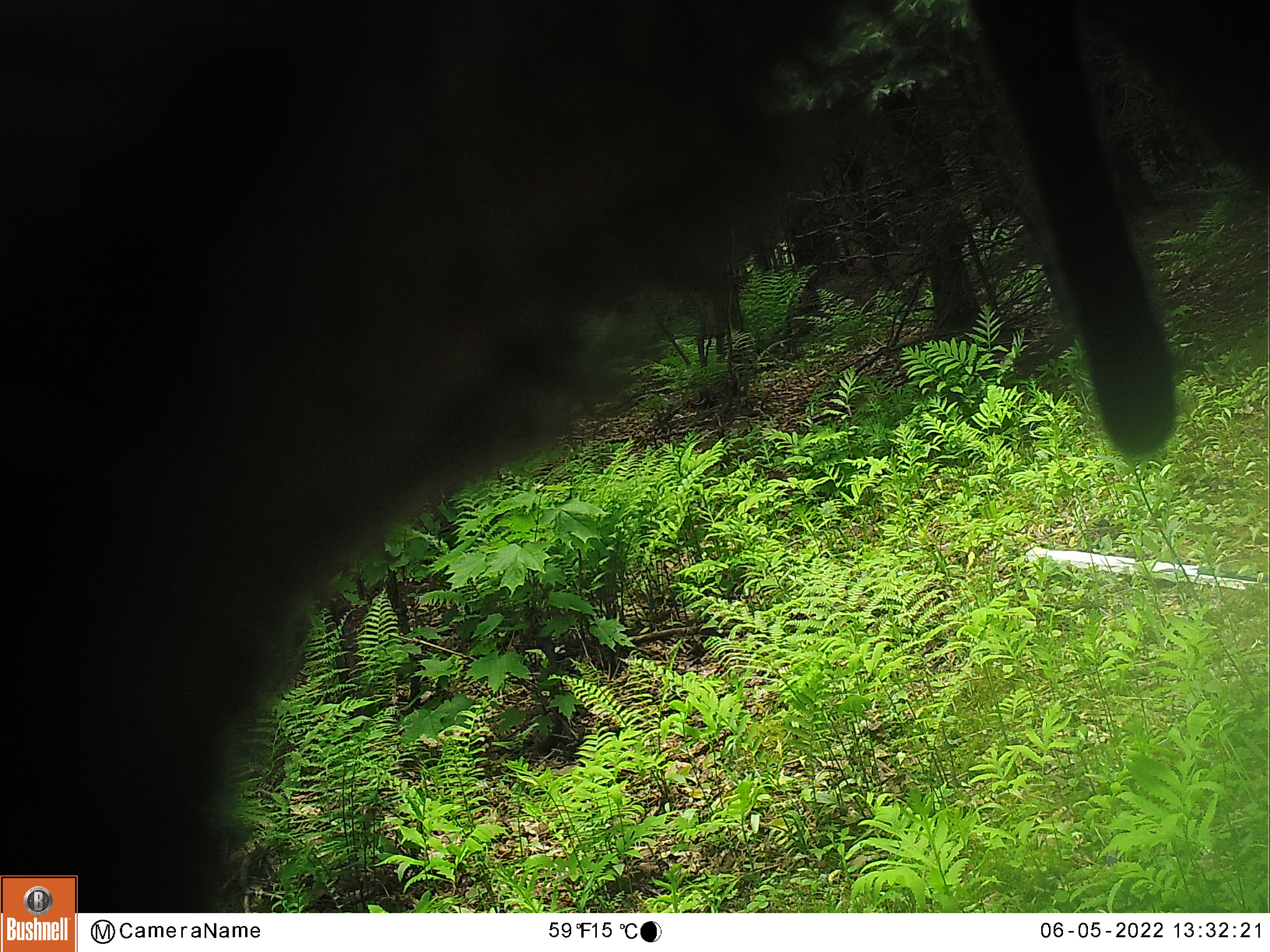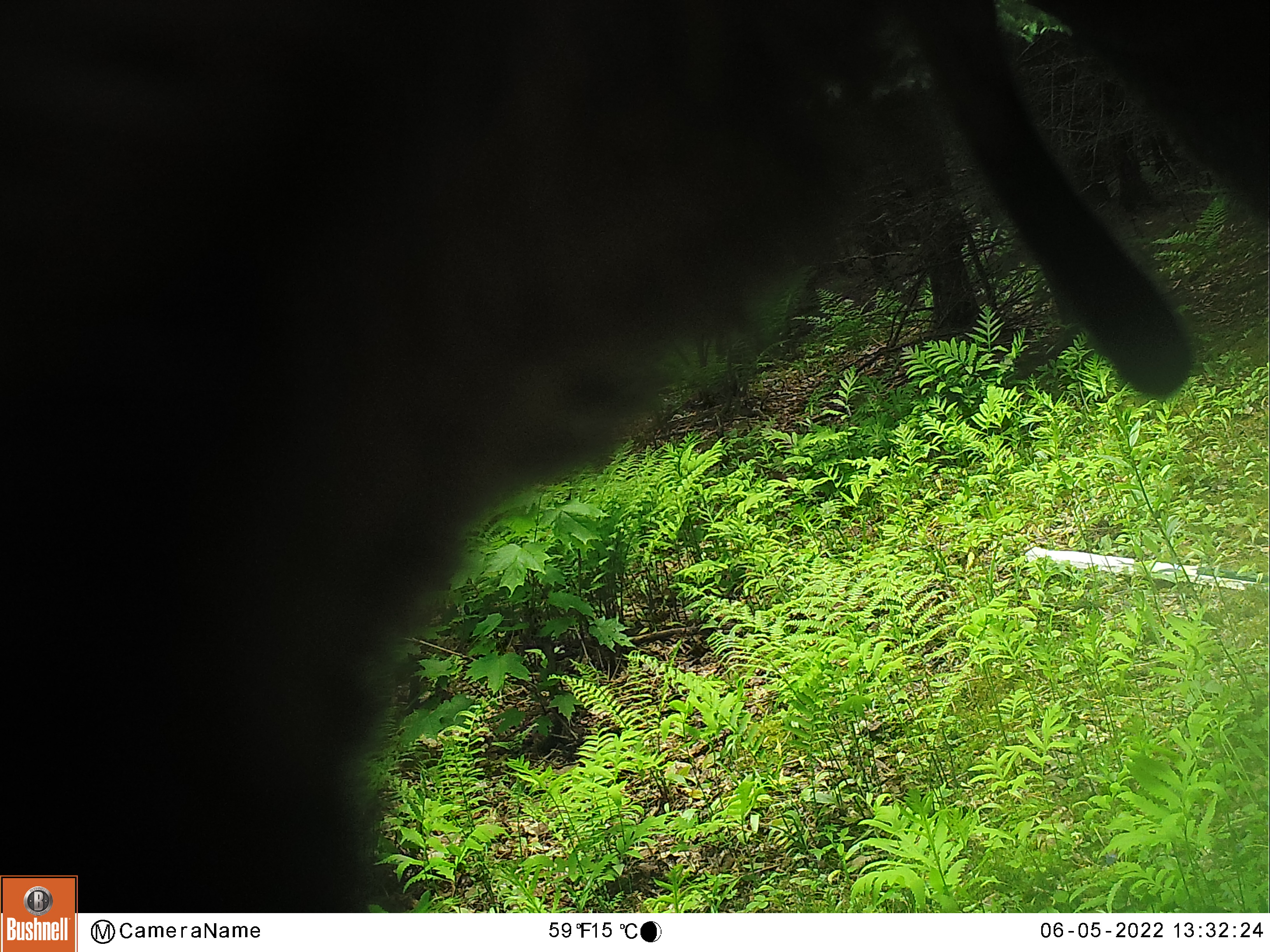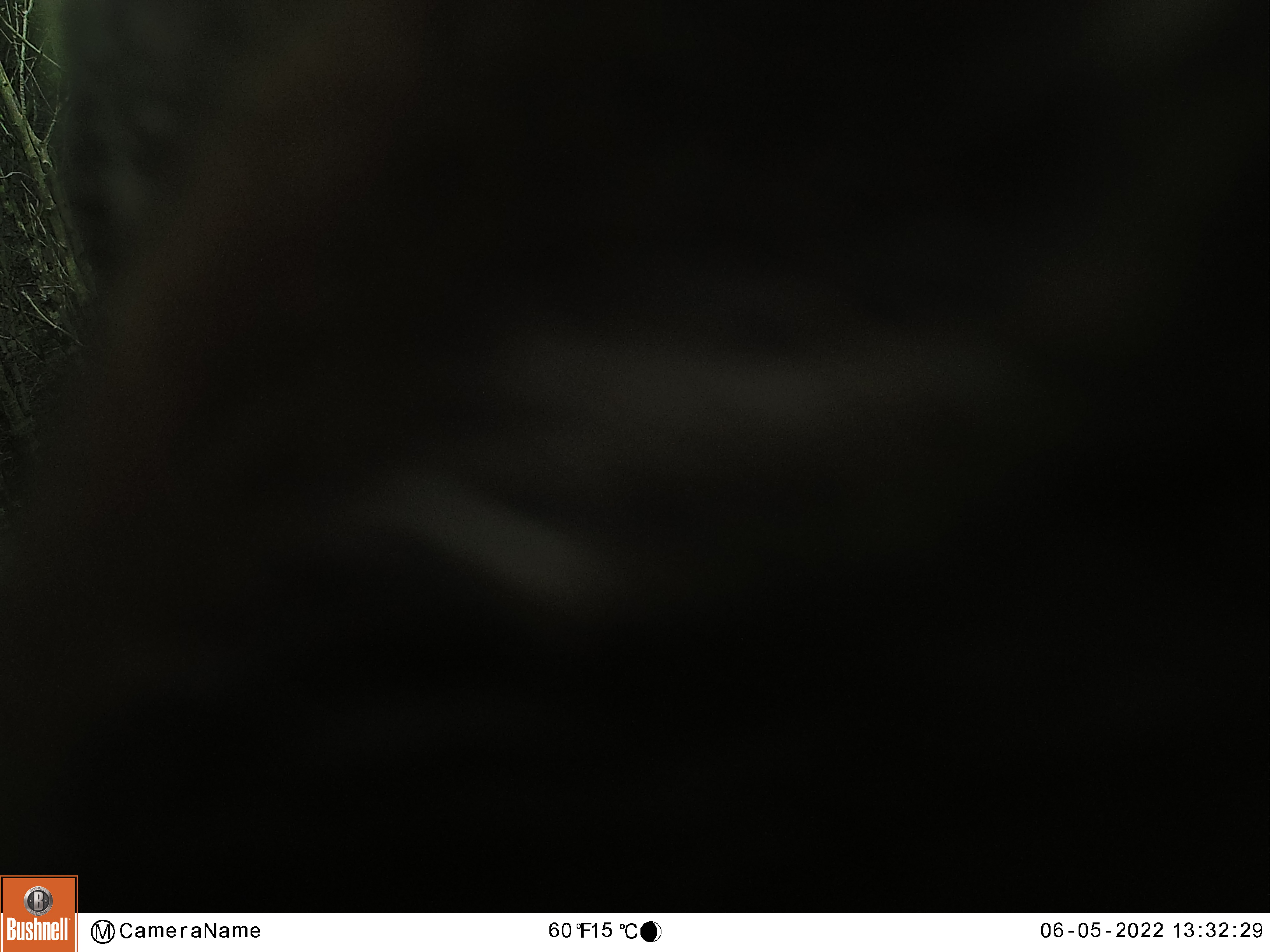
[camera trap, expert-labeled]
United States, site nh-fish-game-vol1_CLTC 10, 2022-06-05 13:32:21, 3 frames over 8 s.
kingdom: Animalia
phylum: Chordata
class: Mammalia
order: Artiodactyla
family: Cervidae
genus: Alces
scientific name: Alces alces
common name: moose